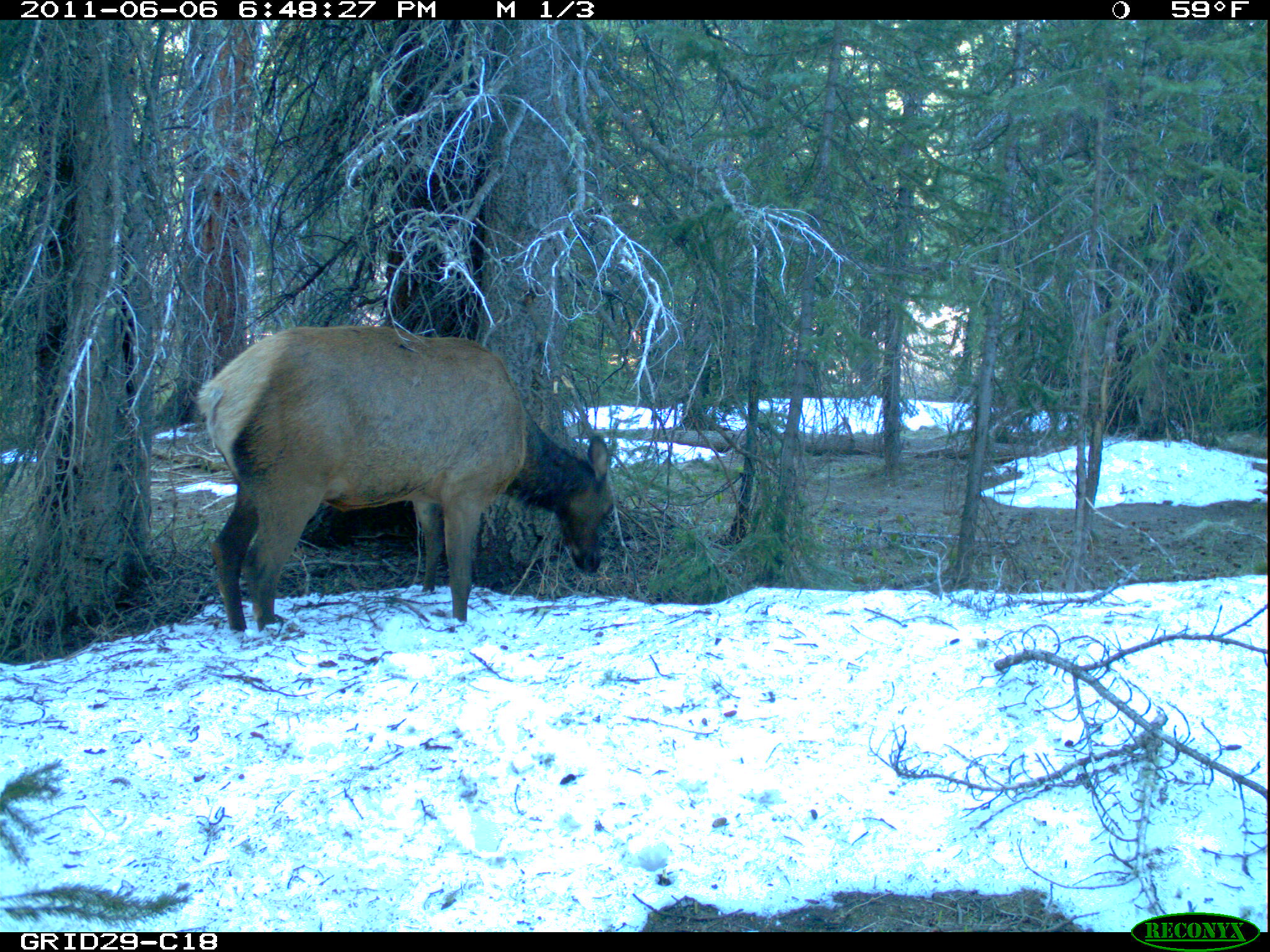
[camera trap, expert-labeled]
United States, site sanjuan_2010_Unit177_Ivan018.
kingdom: Animalia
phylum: Chordata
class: Mammalia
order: Artiodactyla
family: Cervidae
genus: Cervus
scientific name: Cervus elaphus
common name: red deer